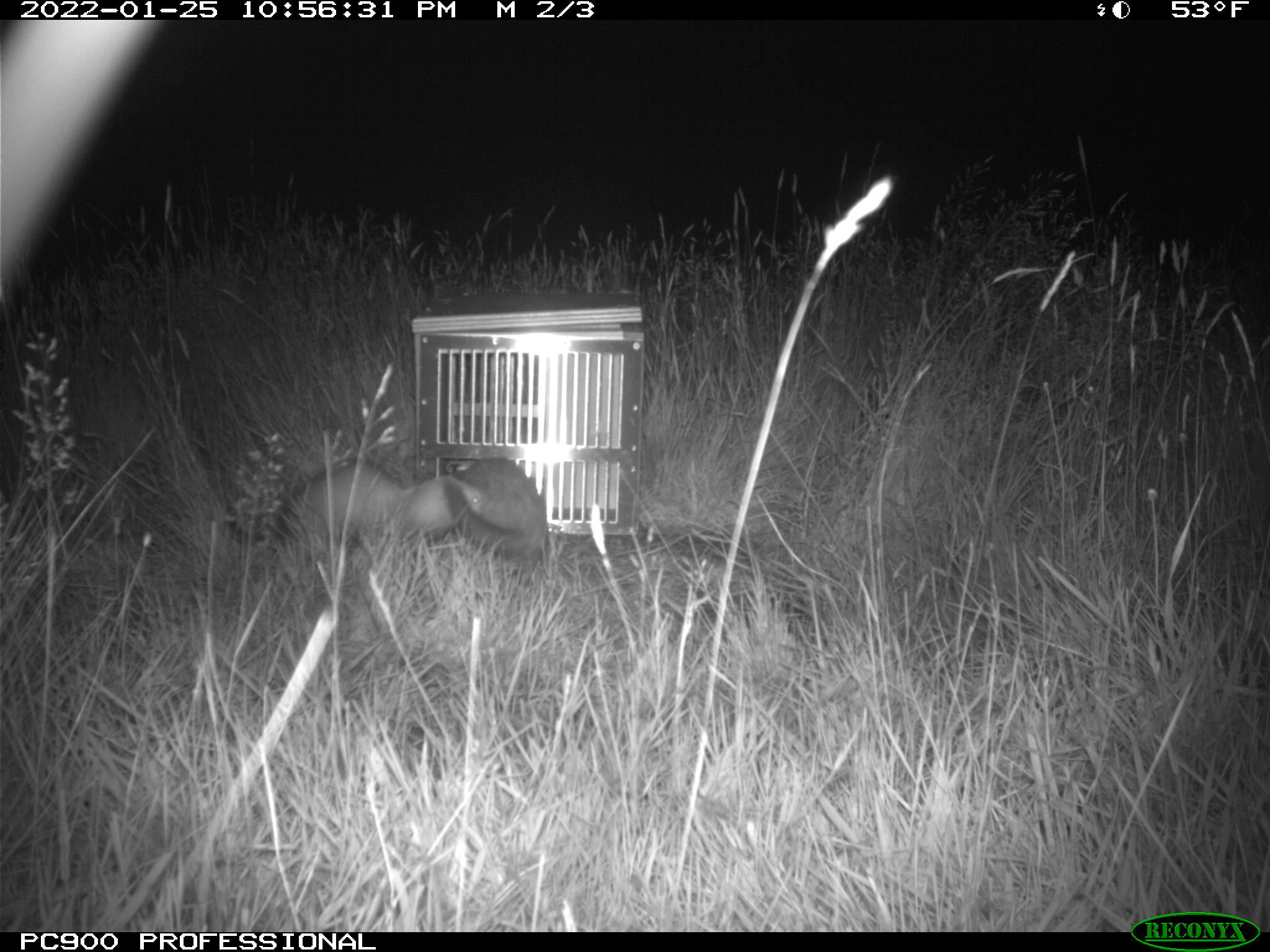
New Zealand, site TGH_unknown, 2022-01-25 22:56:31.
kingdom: Animalia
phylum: Chordata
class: Mammalia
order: Carnivora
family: Mustelidae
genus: Mustela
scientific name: Mustela furo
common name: ferret